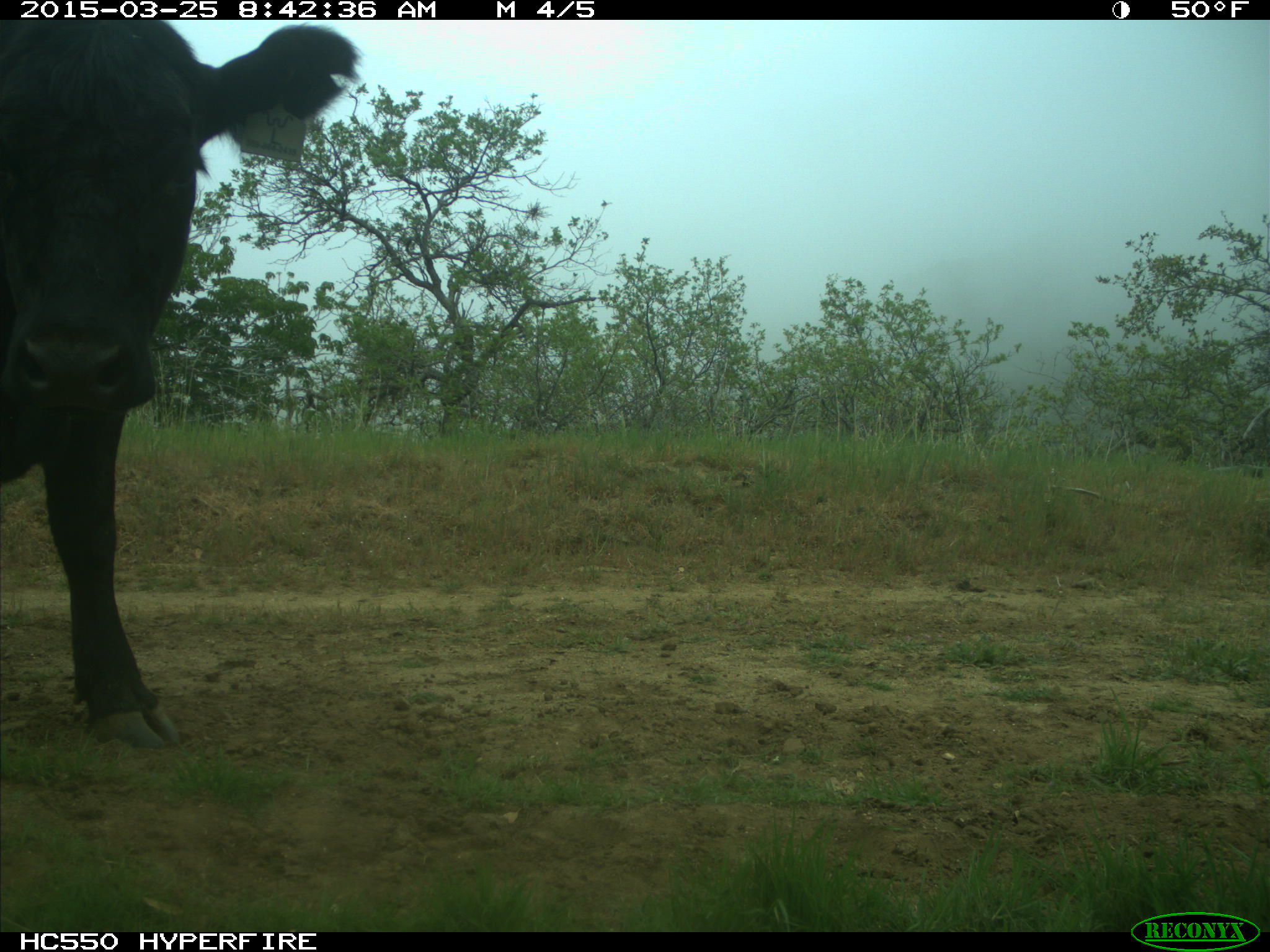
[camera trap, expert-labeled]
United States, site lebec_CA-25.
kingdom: Animalia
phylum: Chordata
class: Mammalia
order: Artiodactyla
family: Bovidae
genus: Bos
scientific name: Bos taurus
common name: domestic cow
Bos taurus (domestic cow).